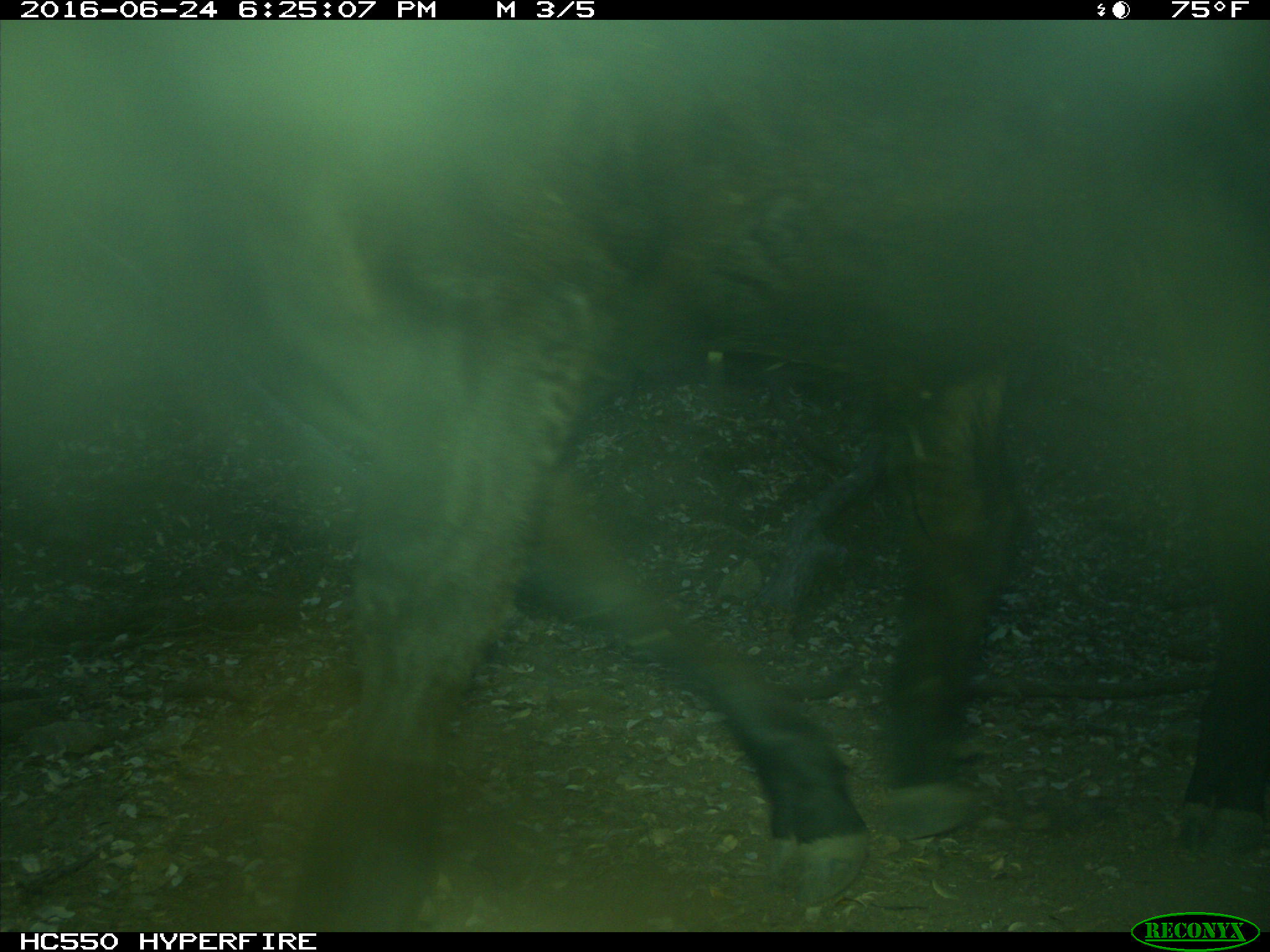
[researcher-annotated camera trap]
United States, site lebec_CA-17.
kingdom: Animalia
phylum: Chordata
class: Mammalia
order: Artiodactyla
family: Bovidae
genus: Bos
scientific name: Bos taurus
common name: domestic cow